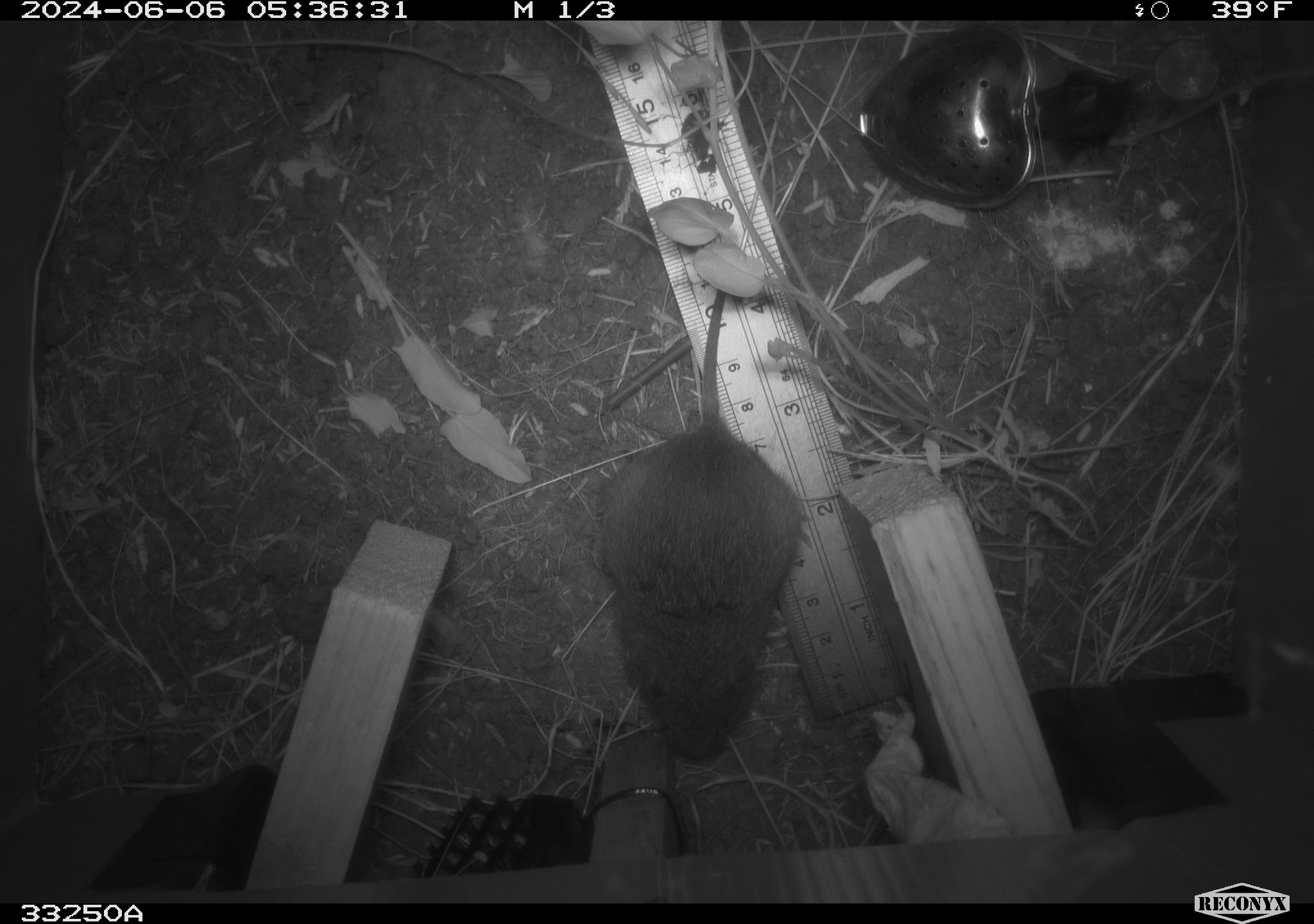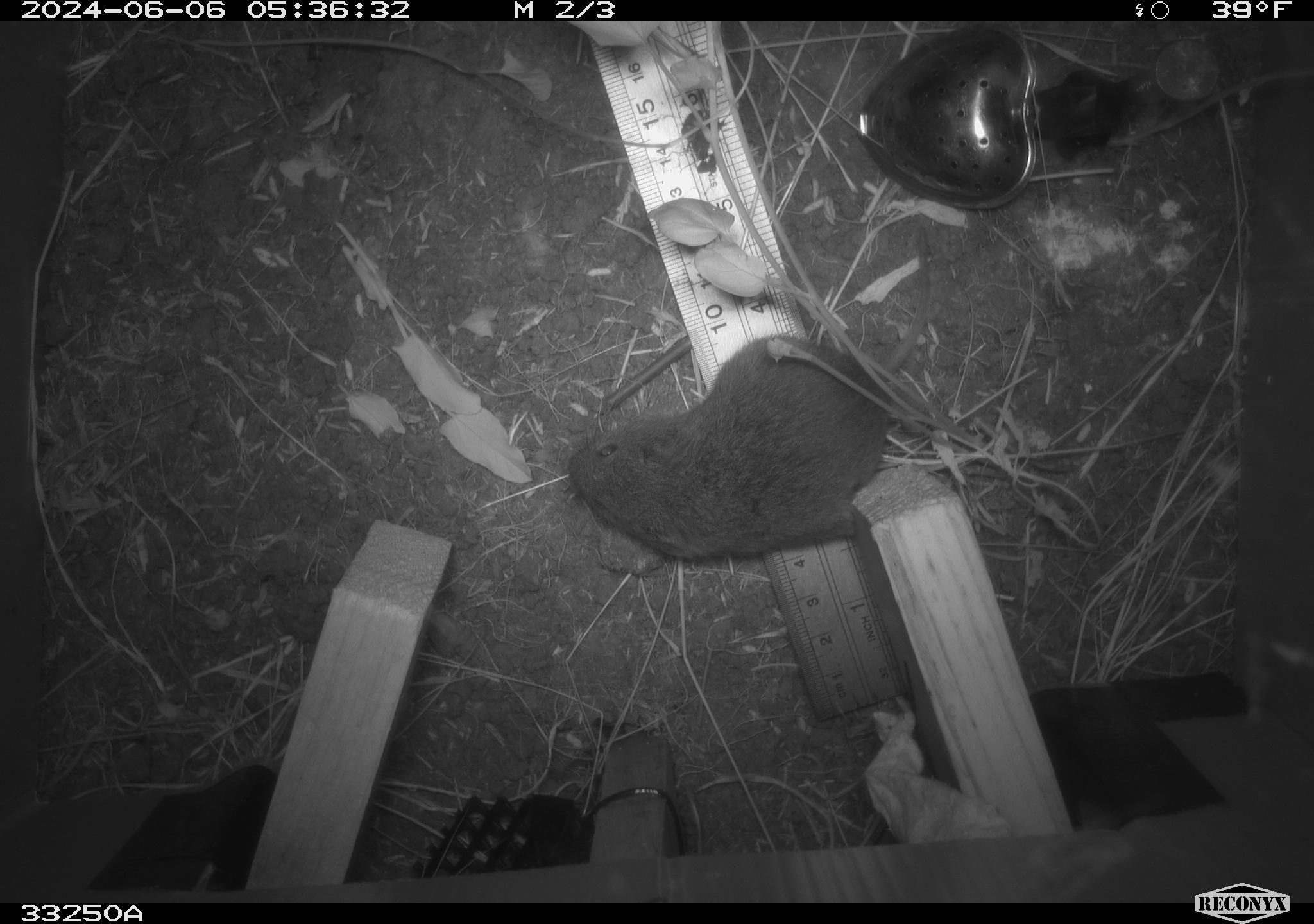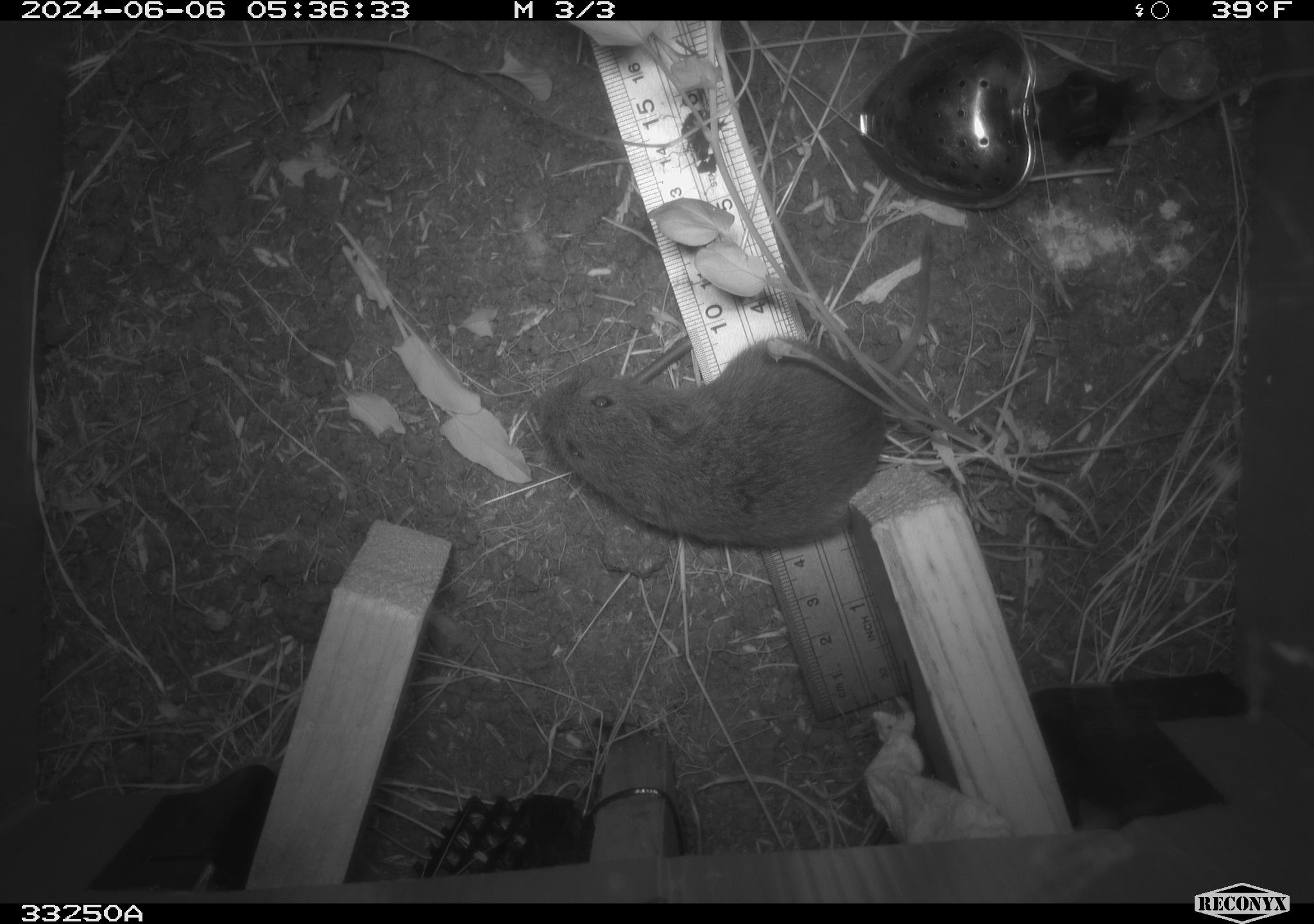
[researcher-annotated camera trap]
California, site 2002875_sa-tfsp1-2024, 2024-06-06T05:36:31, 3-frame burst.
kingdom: Animalia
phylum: Chordata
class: Mammalia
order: Rodentia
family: Cricetidae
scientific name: Arvicolinae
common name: voles, lemmings, and muskrats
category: arvicolinae subfamily